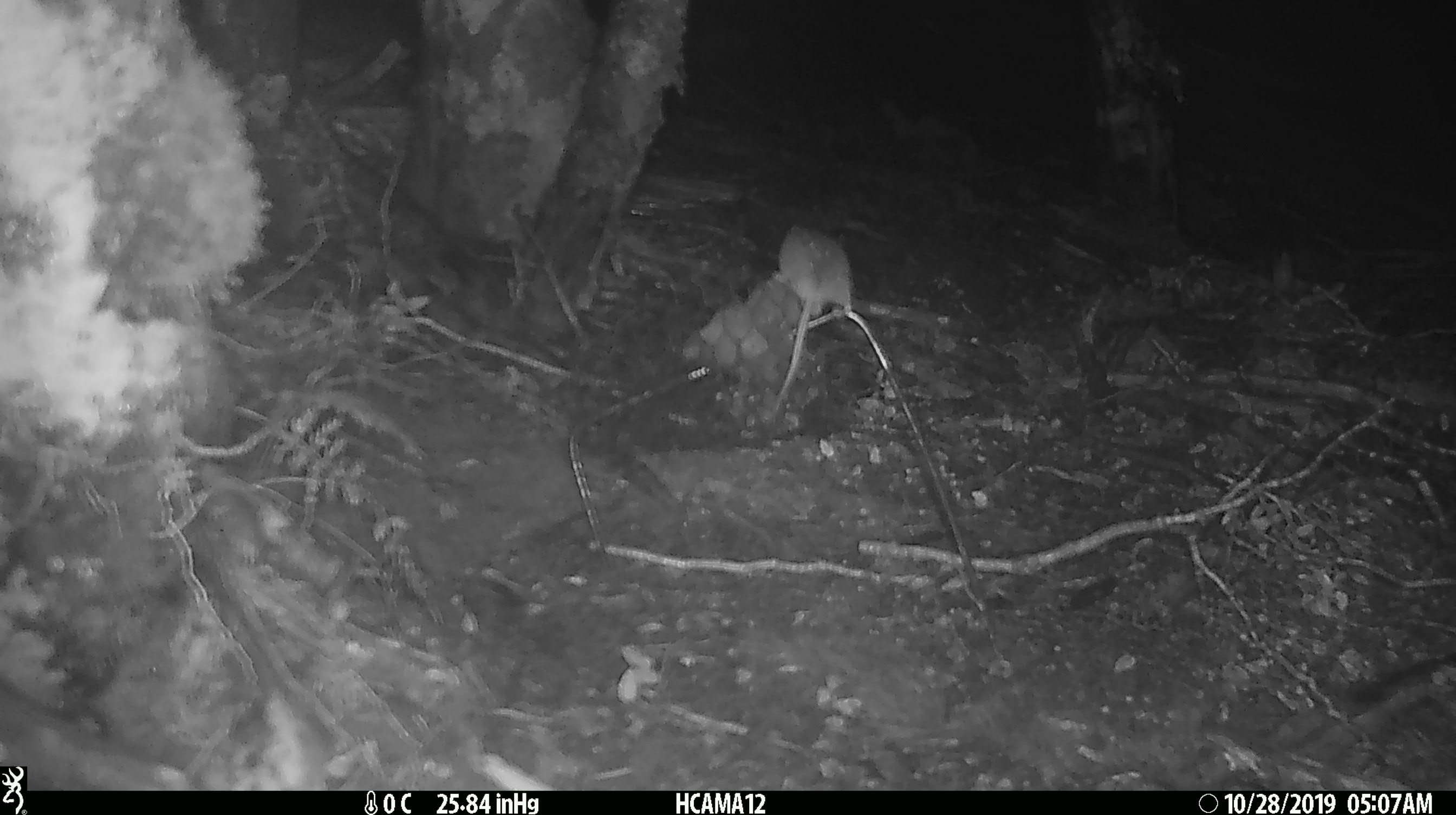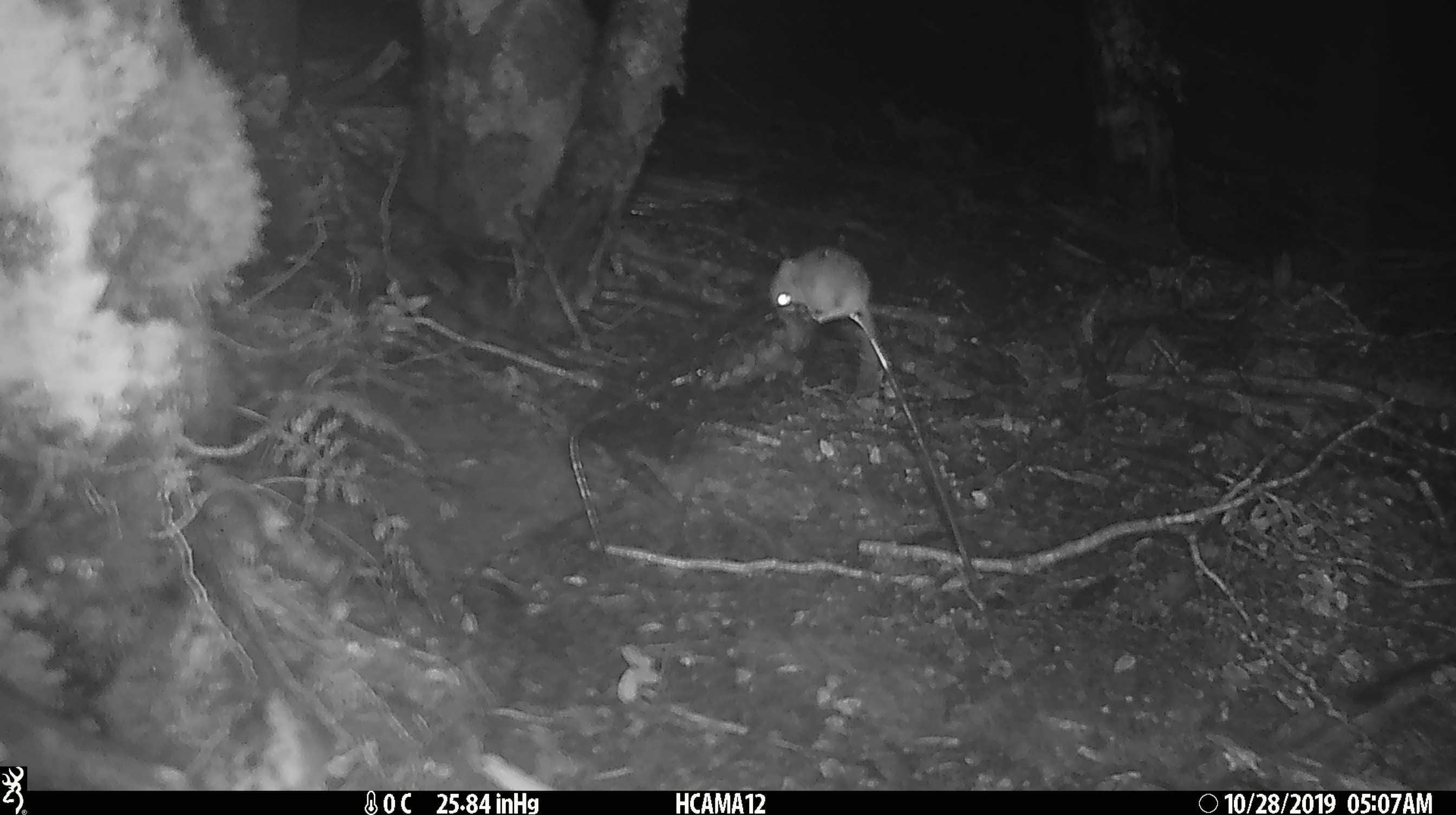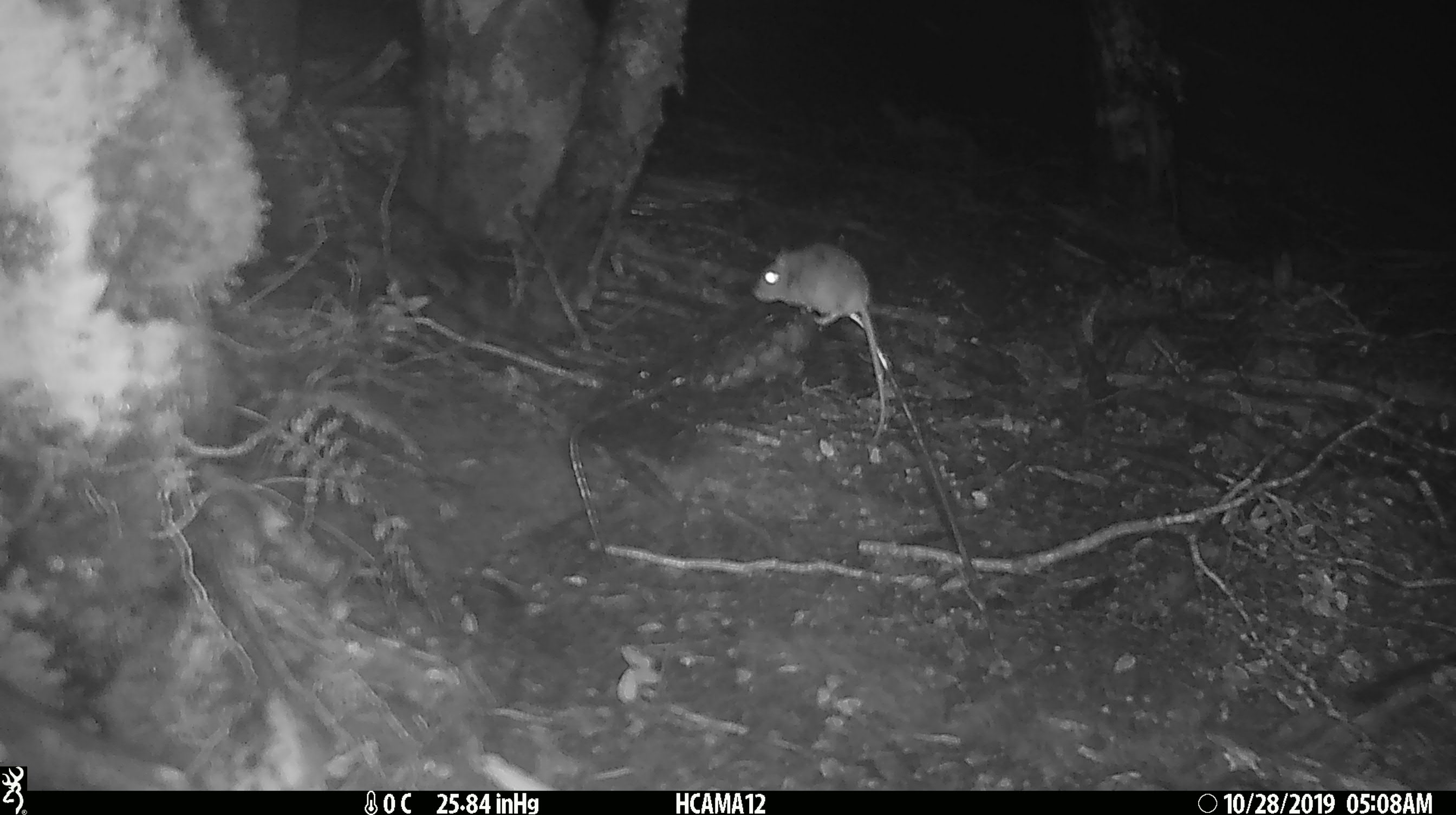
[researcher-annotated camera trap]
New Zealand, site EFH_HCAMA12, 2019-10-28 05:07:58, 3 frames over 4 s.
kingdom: Animalia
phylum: Chordata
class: Mammalia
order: Rodentia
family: Muridae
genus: Mus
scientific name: Mus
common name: mouse